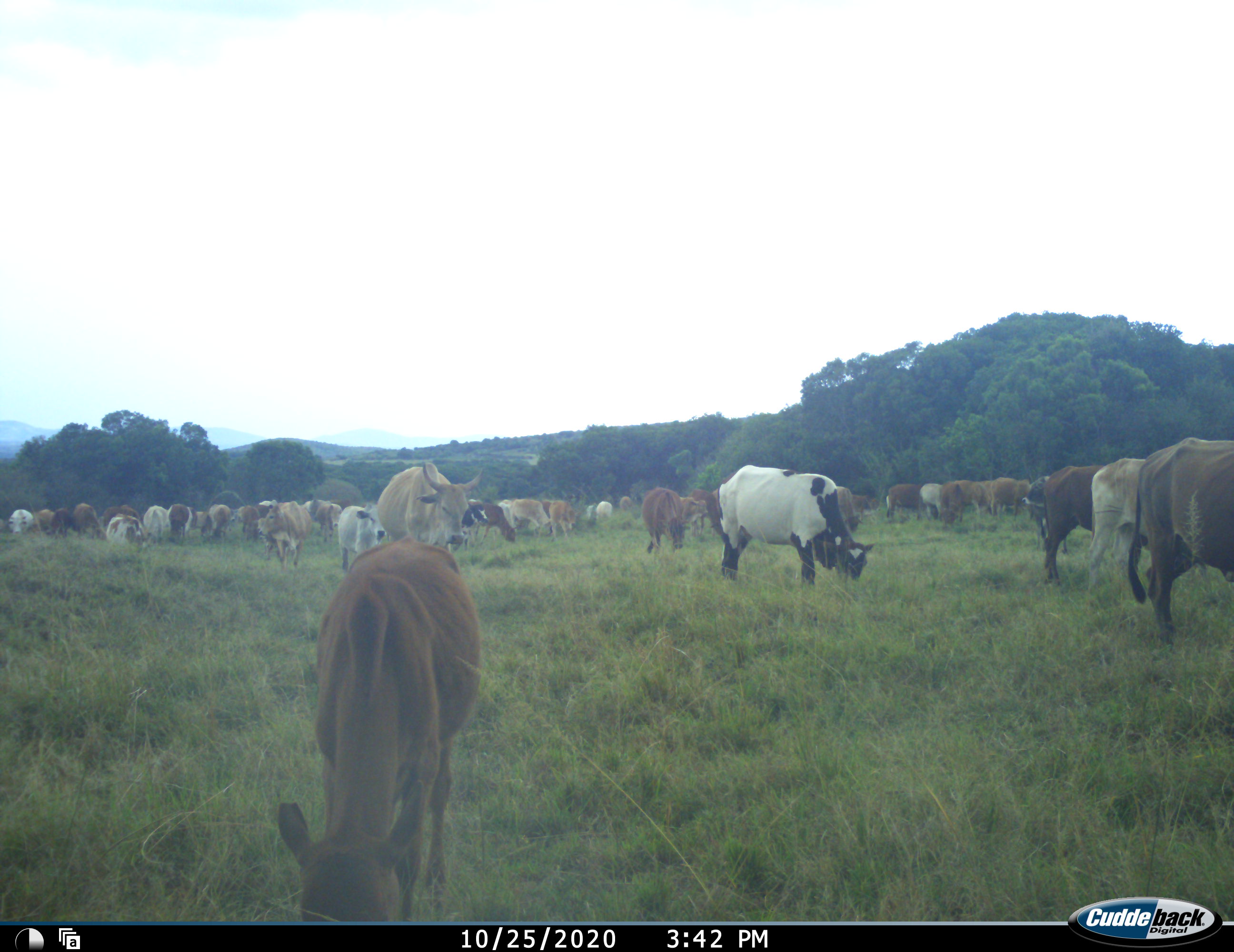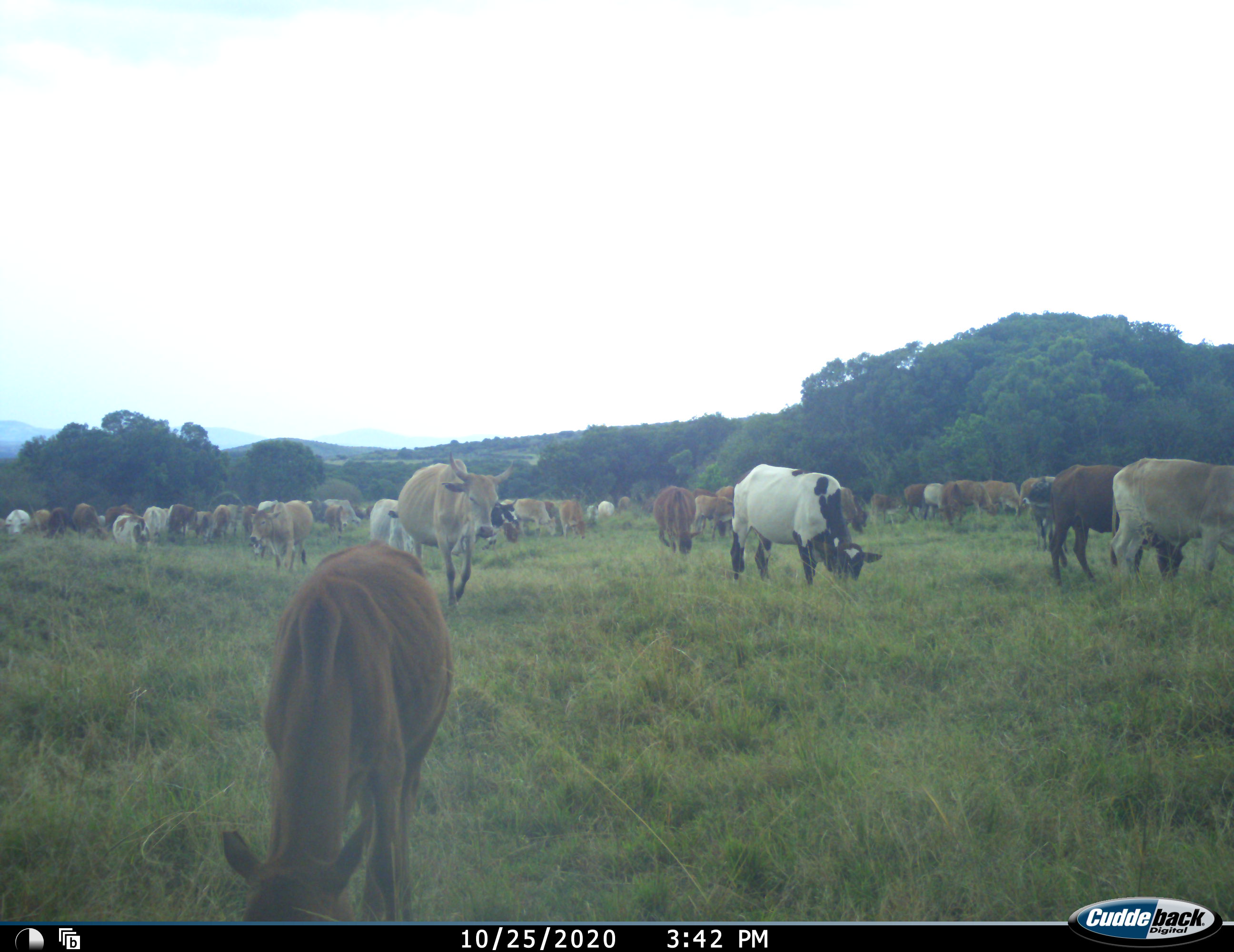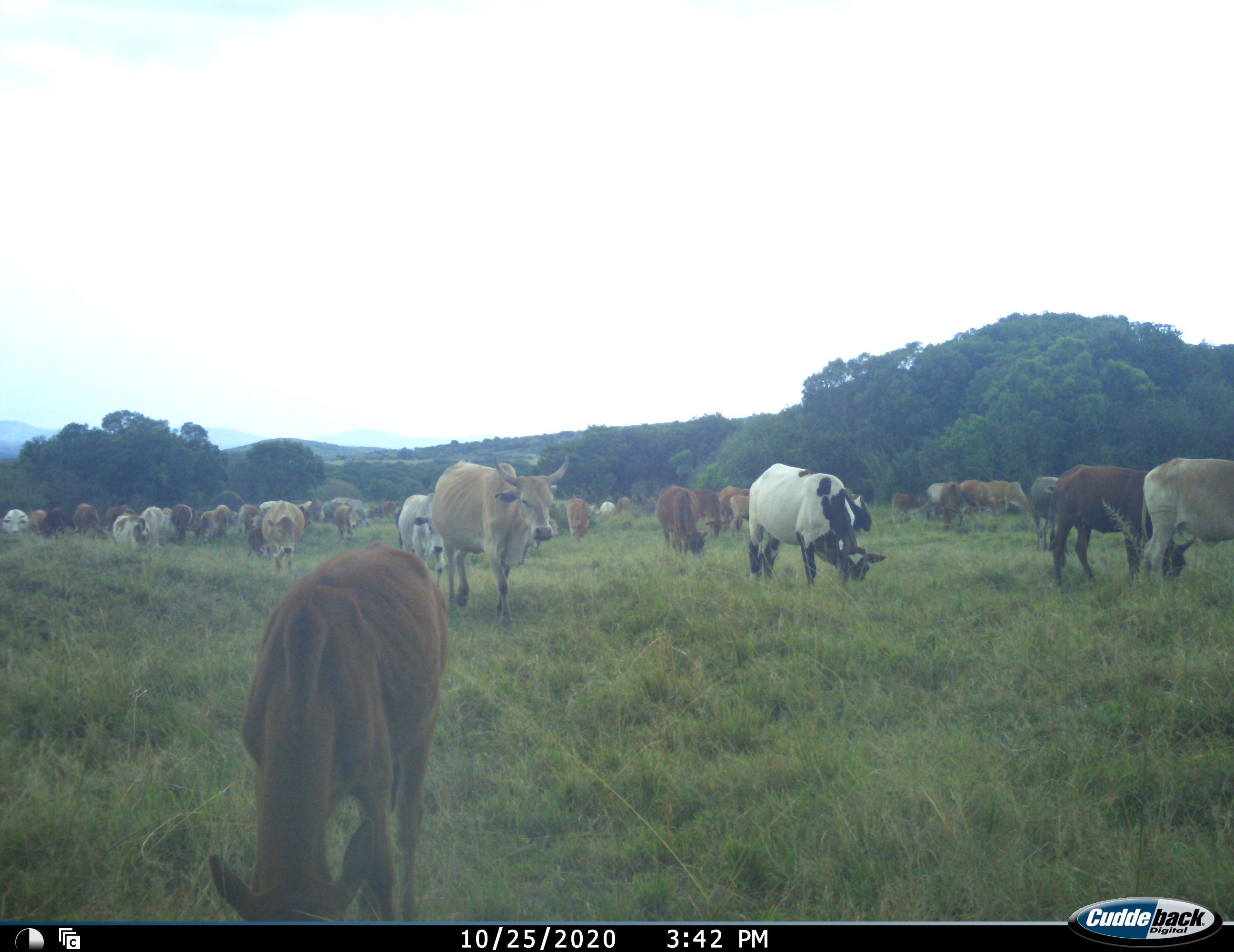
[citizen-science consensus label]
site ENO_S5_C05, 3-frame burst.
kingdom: Animalia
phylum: Chordata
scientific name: Vertebrata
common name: domestic animal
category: domesticanimal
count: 11-50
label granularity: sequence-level